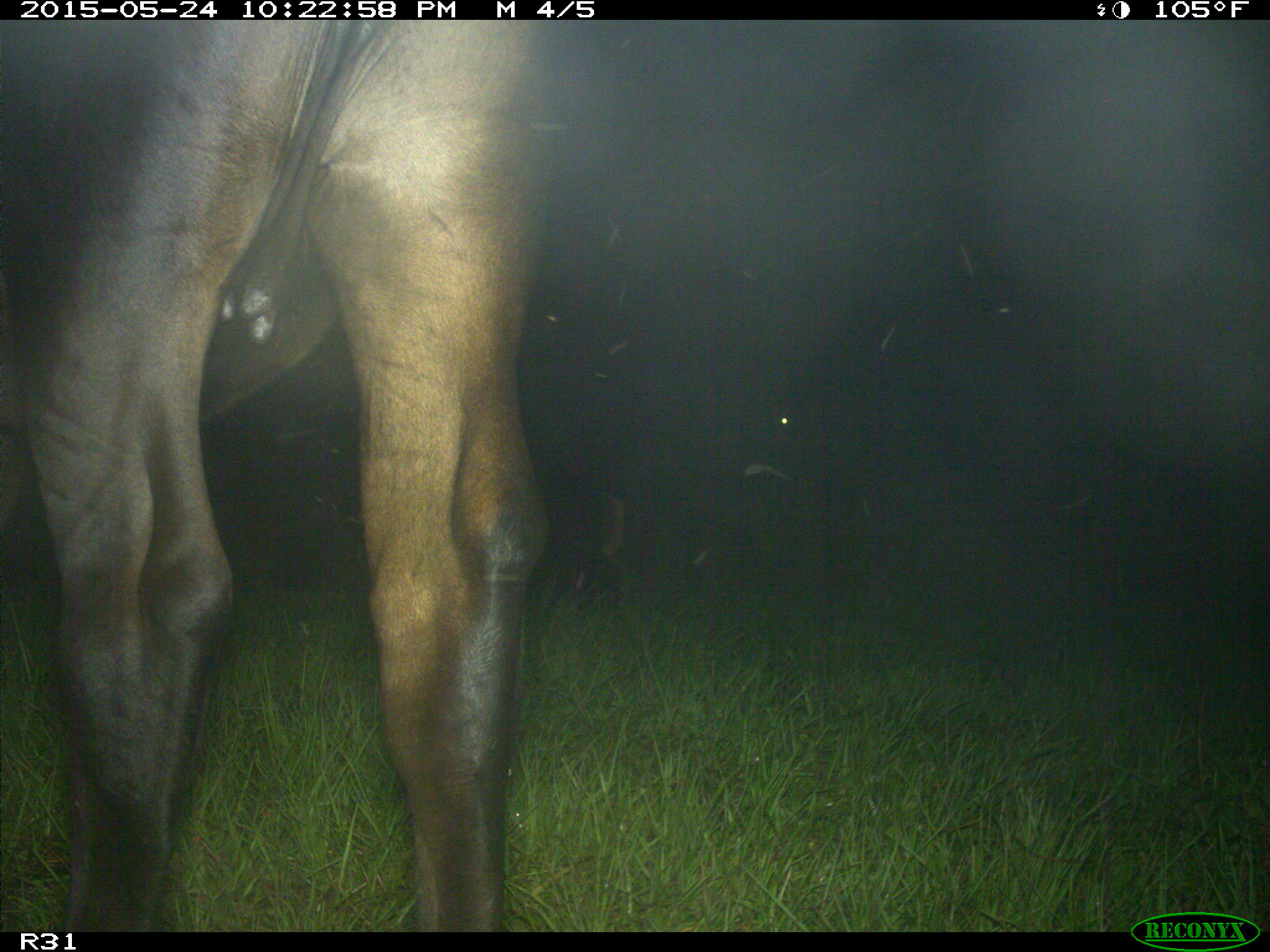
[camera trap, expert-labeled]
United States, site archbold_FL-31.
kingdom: Animalia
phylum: Chordata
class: Mammalia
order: Artiodactyla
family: Bovidae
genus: Bos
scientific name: Bos taurus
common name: domestic cow